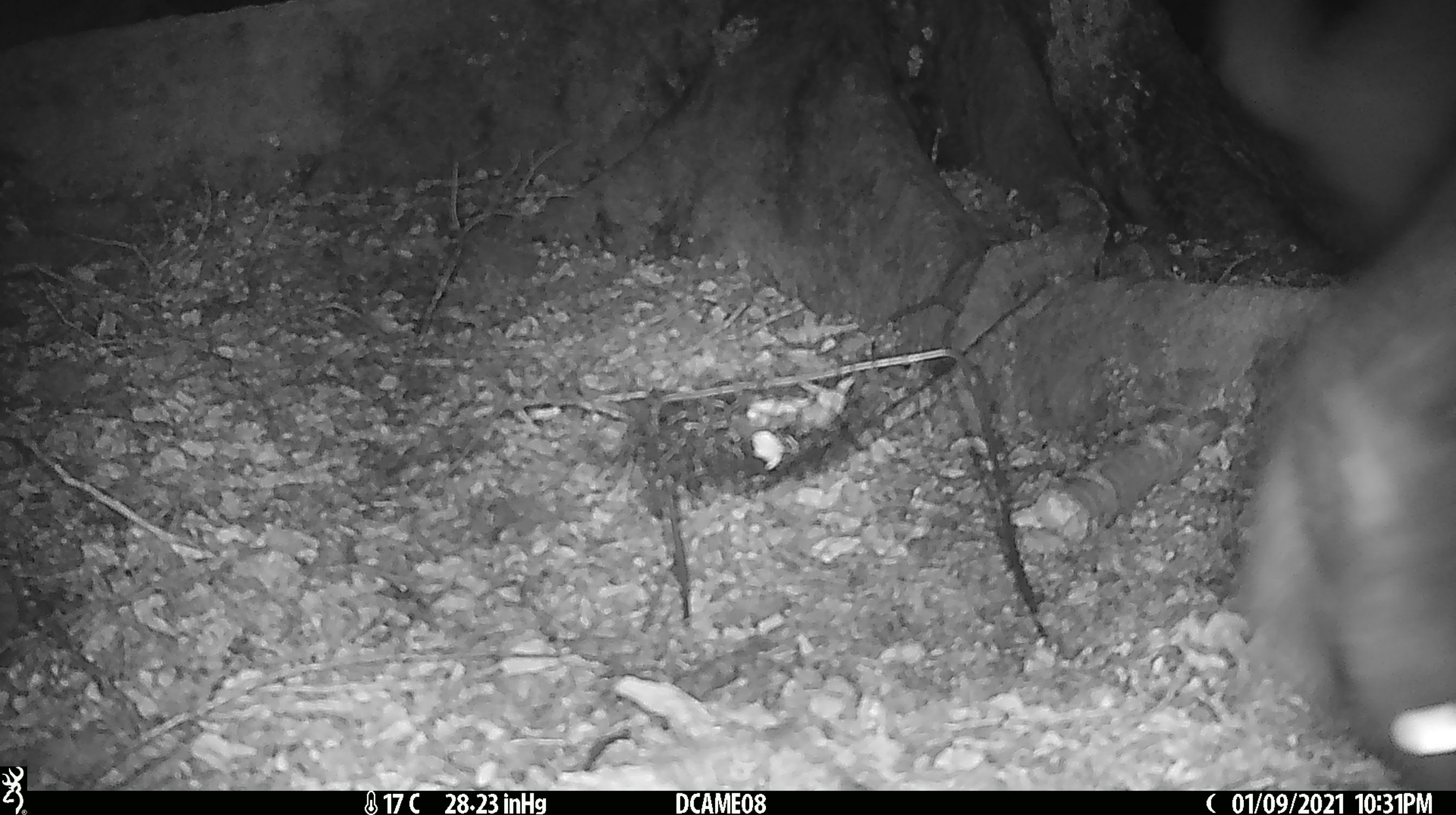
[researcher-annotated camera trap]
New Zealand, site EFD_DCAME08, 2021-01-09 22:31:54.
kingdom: Animalia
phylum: Chordata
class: Mammalia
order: Diprotodontia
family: Phalangeridae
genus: Trichosurus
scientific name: Trichosurus vulpecula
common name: common brushtail possum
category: possum